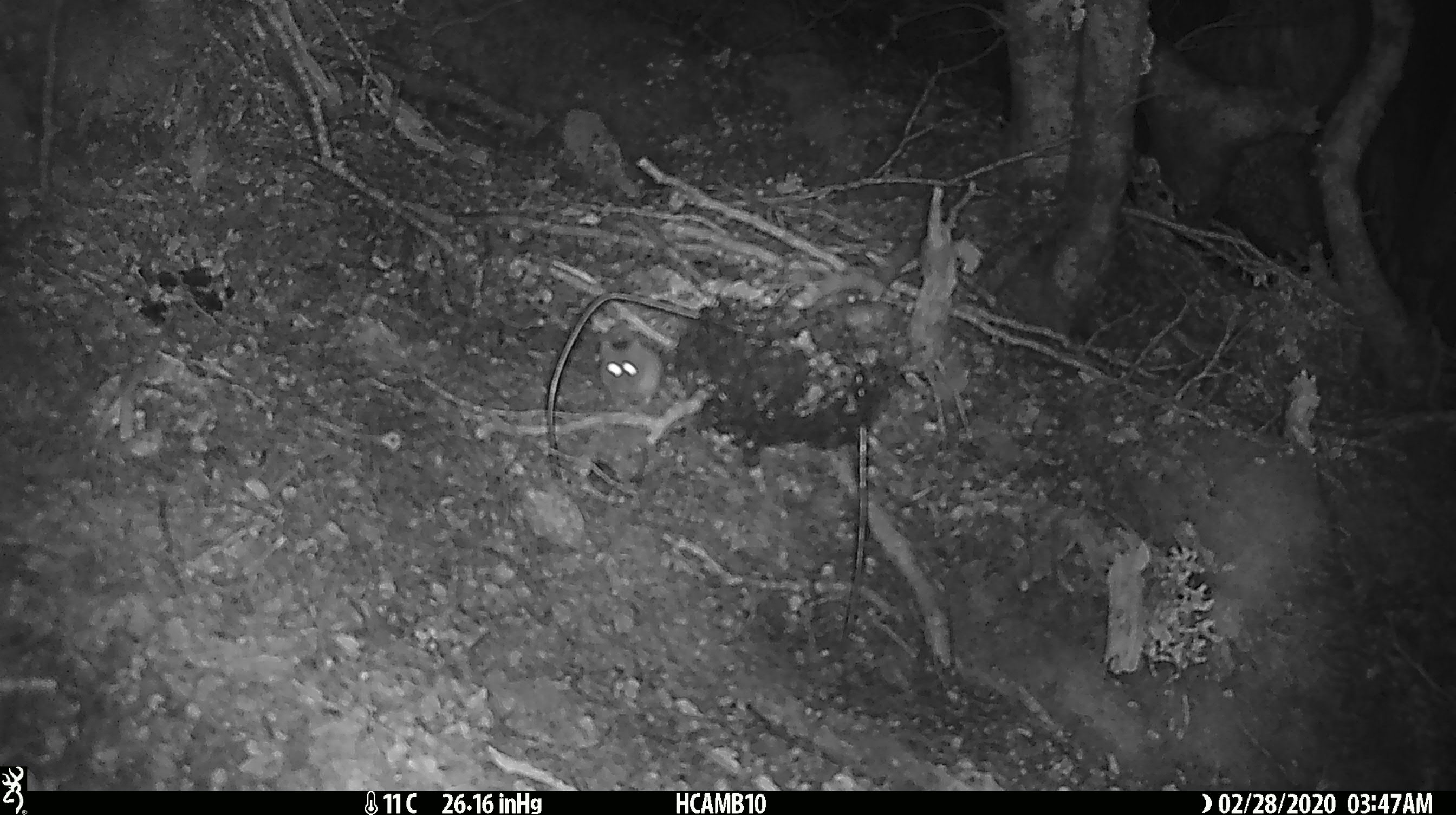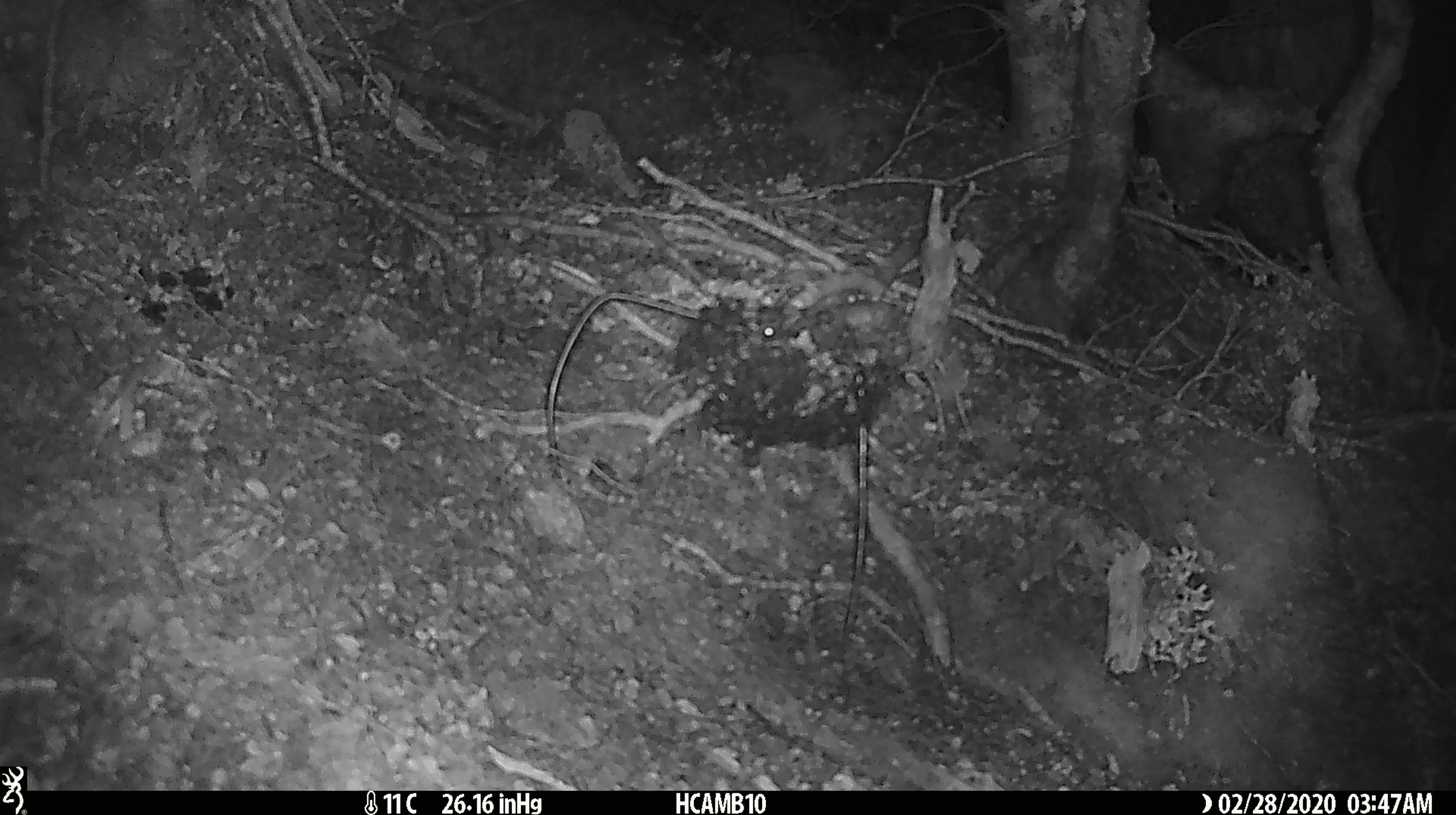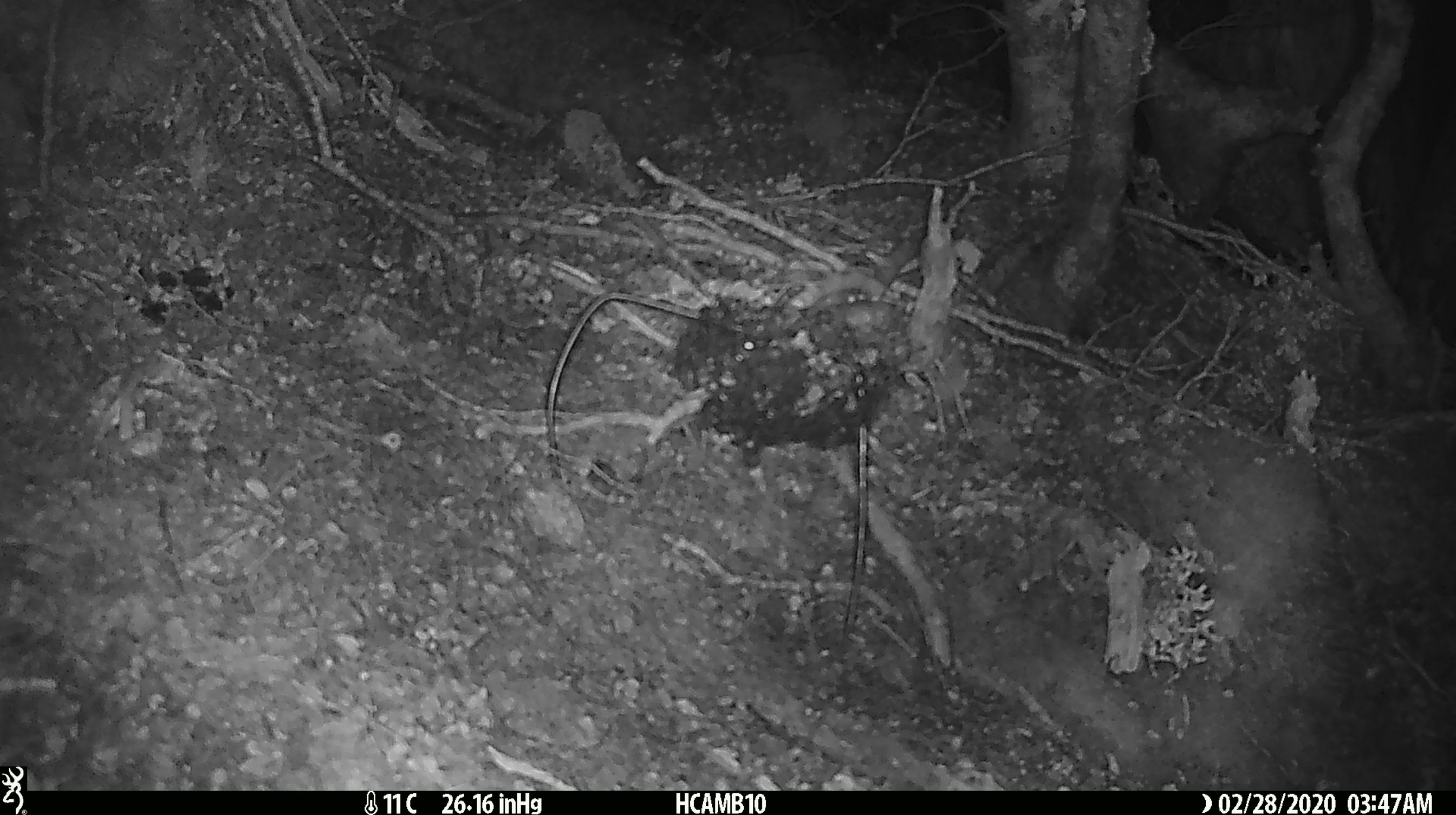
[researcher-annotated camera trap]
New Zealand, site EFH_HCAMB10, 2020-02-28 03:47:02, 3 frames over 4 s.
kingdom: Animalia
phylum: Chordata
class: Mammalia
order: Rodentia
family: Muridae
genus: Mus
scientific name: Mus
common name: mouse